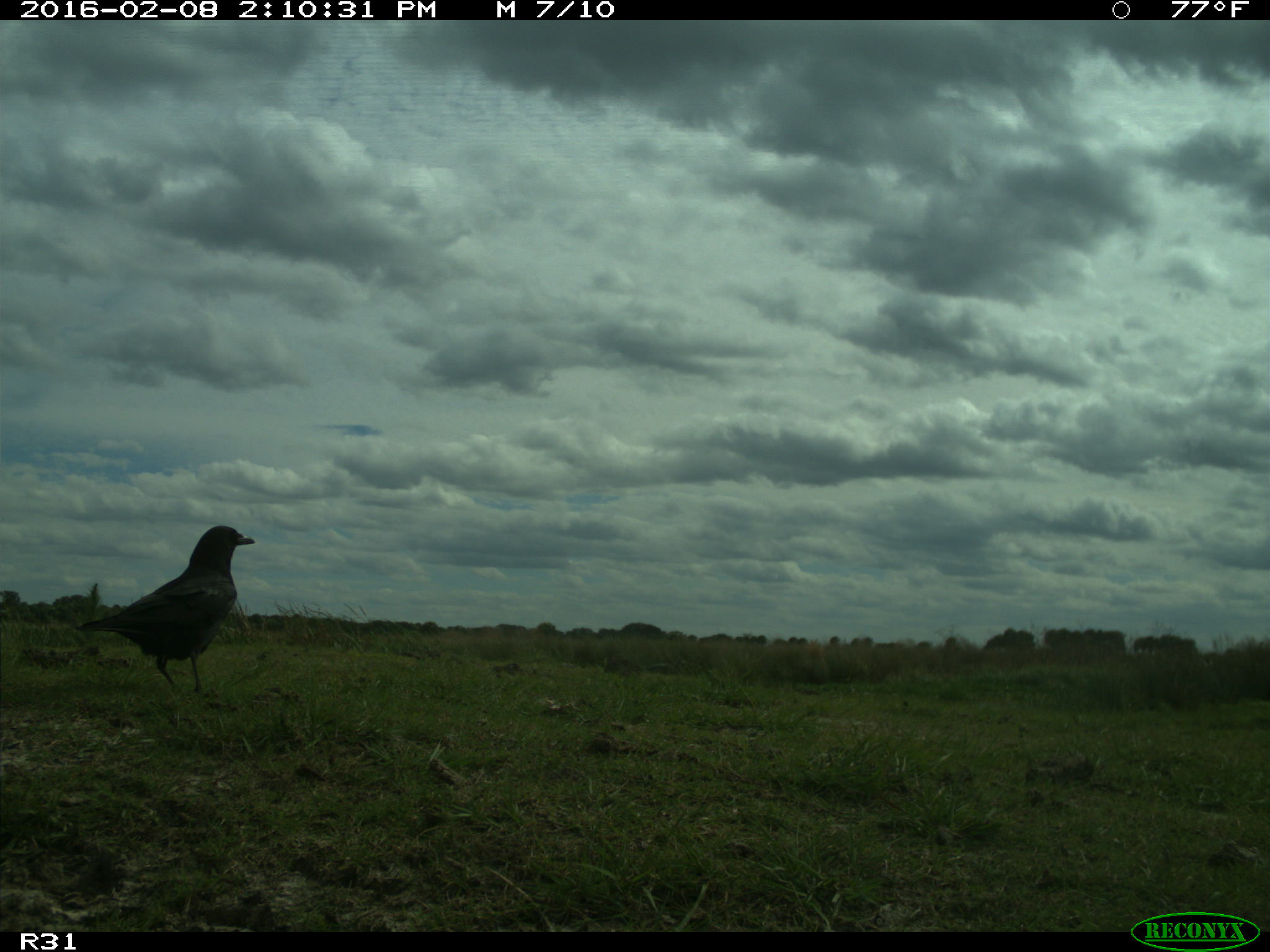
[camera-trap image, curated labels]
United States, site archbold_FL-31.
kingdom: Animalia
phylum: Chordata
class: Aves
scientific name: Aves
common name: birds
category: unidentified bird